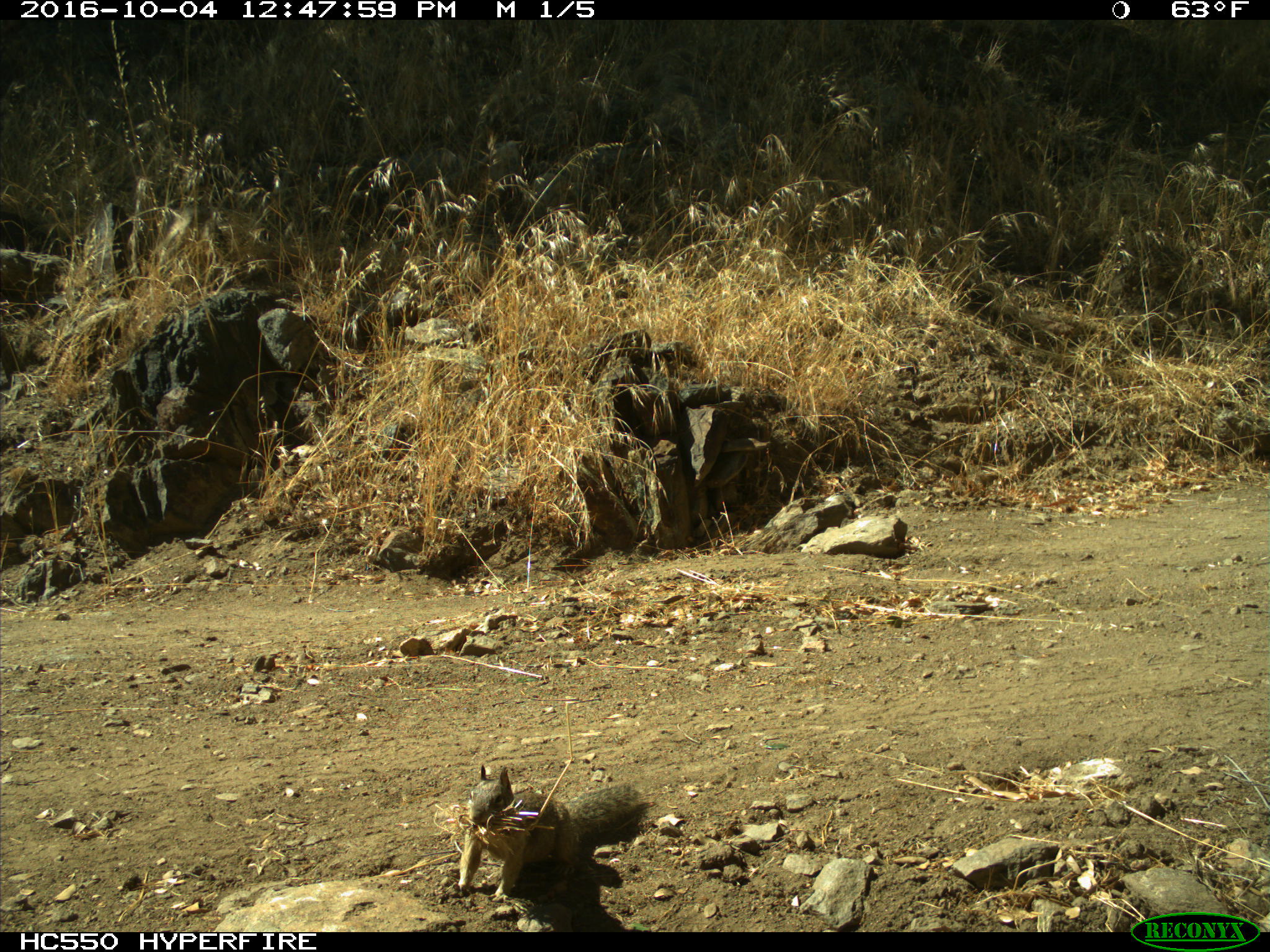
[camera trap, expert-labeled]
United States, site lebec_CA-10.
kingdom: Animalia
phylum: Chordata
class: Mammalia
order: Rodentia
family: Sciuridae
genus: Otospermophilus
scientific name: Otospermophilus beecheyi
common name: california ground squirrel